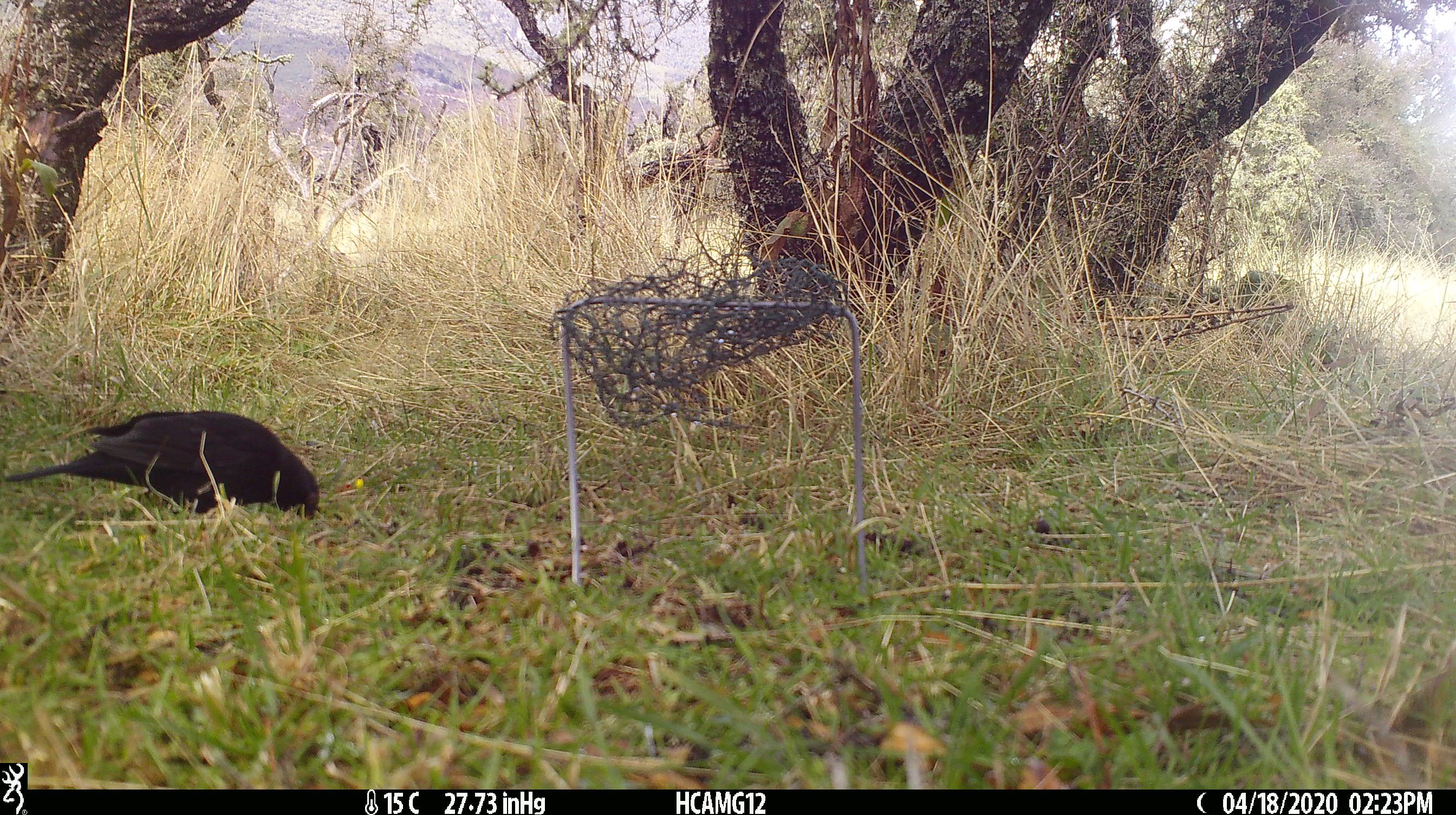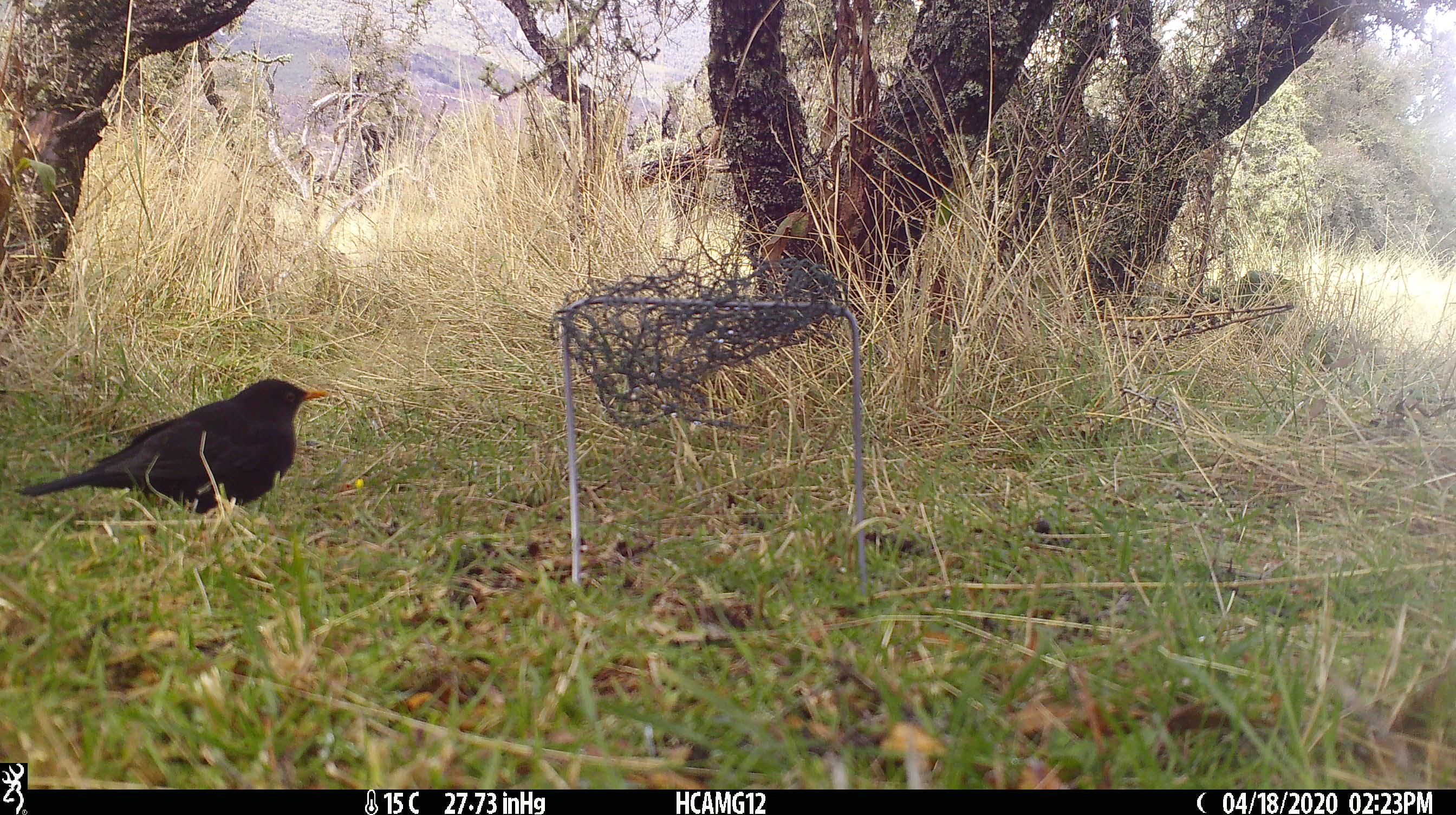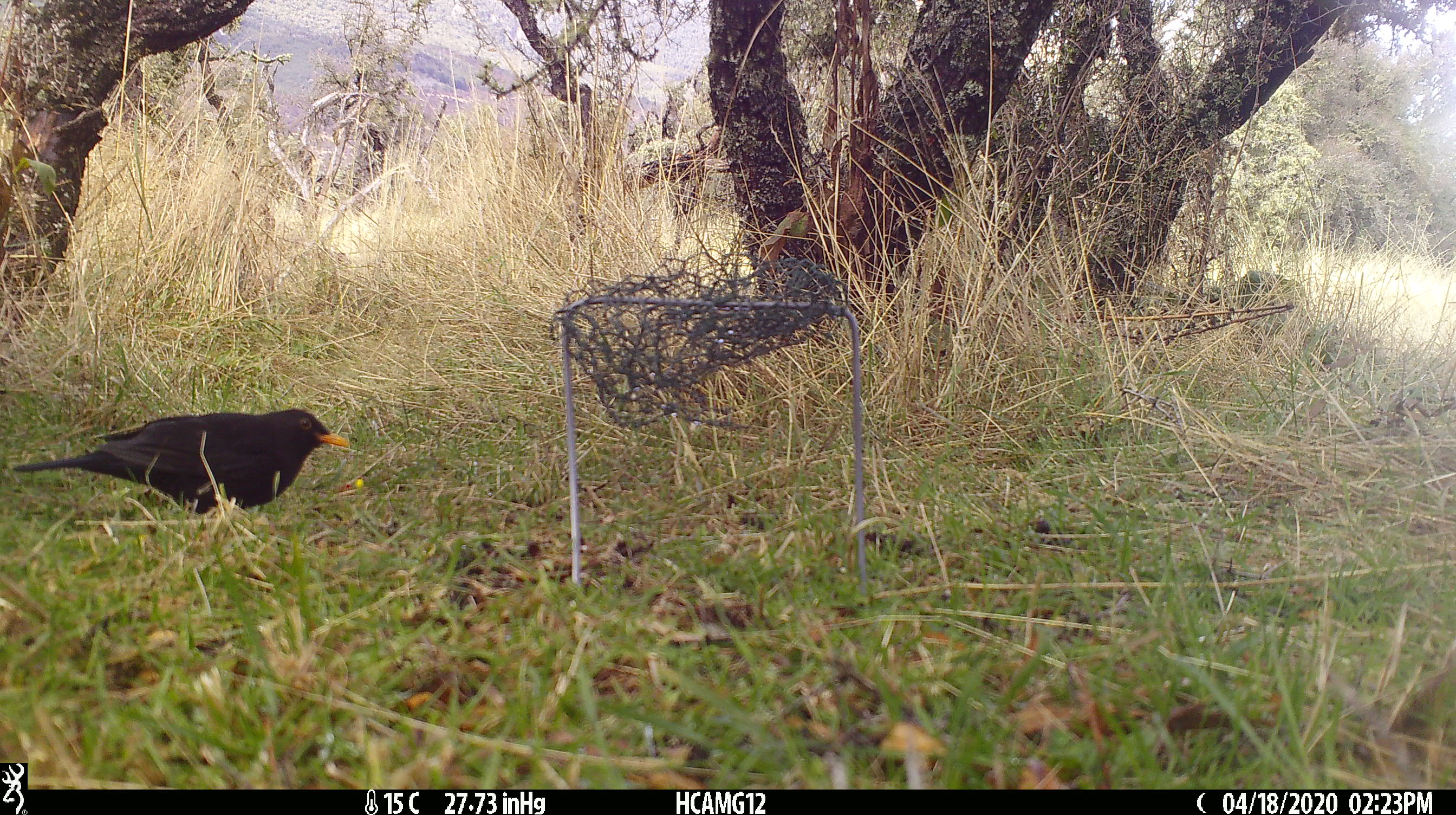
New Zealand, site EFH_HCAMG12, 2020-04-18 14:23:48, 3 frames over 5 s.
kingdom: Animalia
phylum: Chordata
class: Aves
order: Passeriformes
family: Turdidae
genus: Turdus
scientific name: Turdus merula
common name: eurasian blackbird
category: blackbird